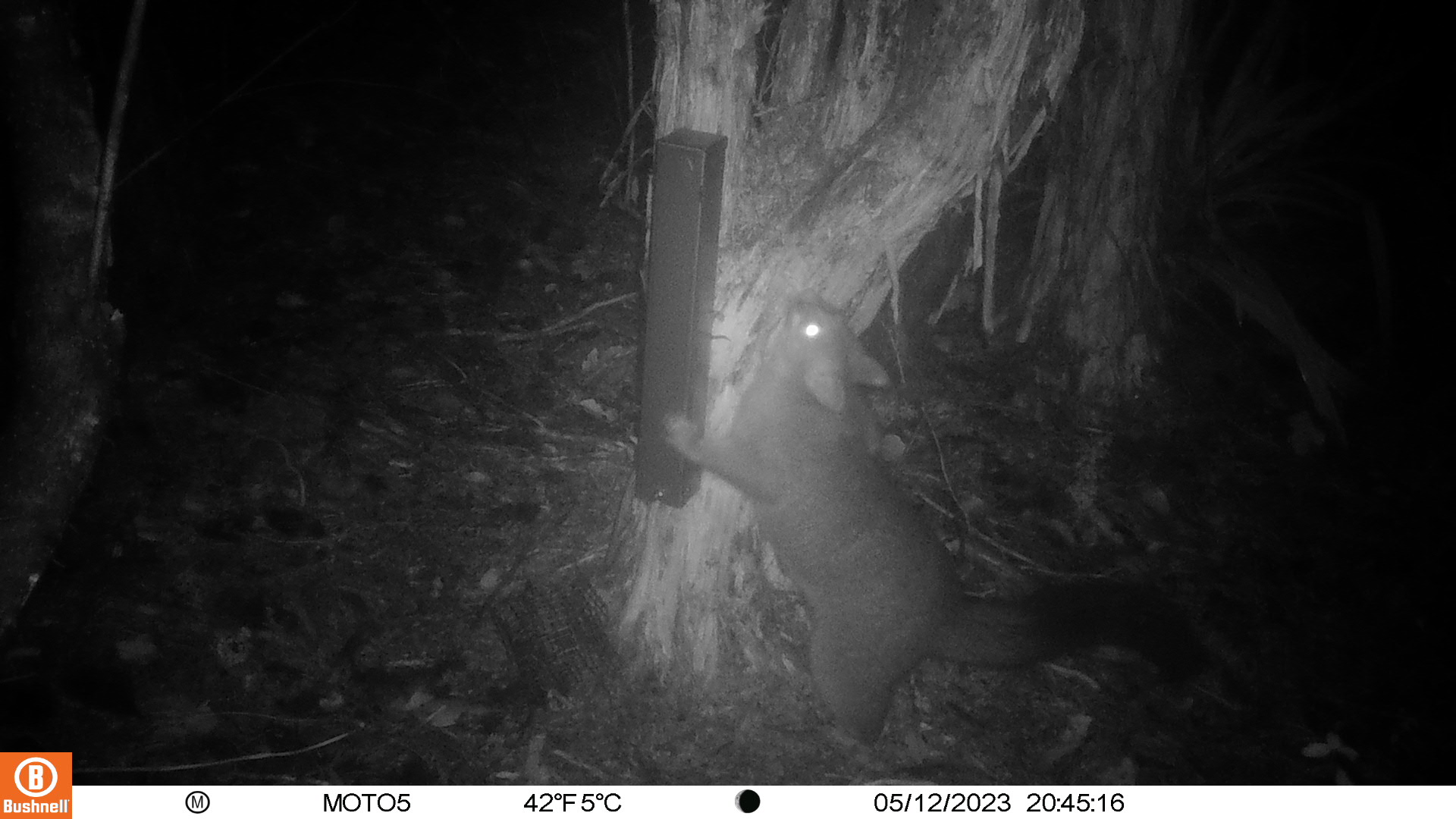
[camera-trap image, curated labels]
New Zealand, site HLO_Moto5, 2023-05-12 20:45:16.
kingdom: Animalia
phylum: Chordata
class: Mammalia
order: Diprotodontia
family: Phalangeridae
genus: Trichosurus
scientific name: Trichosurus vulpecula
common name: common brushtail possum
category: possum